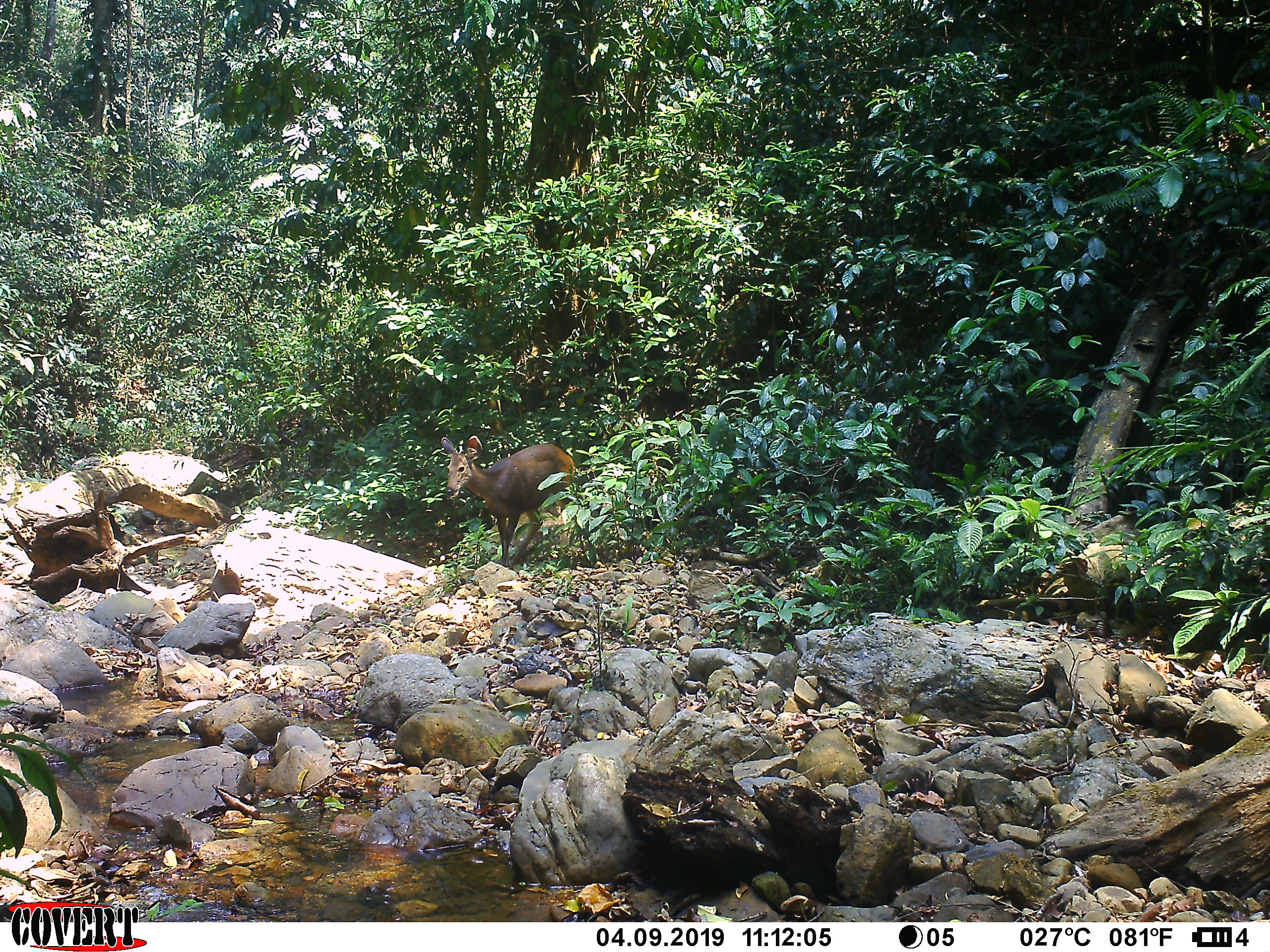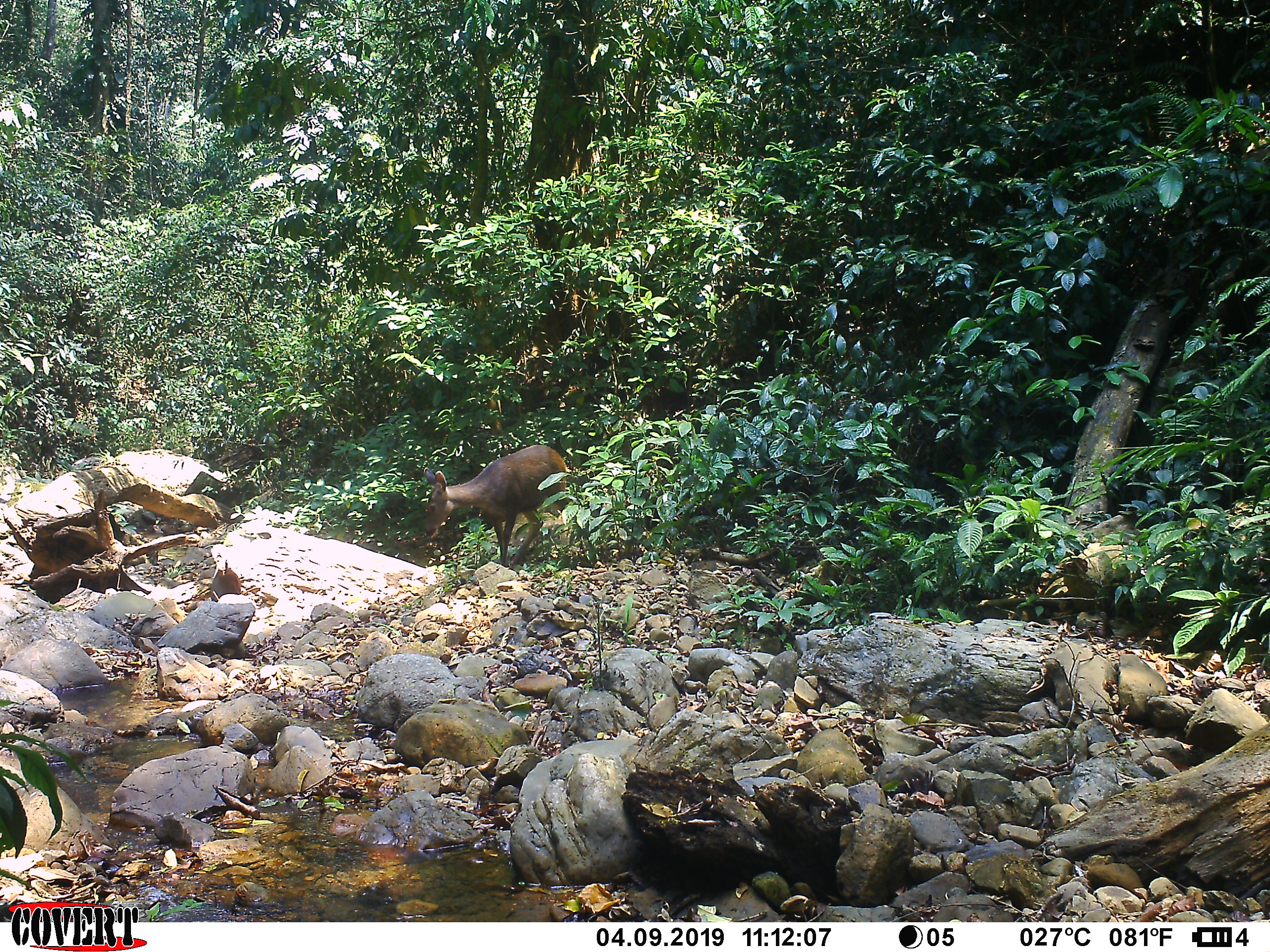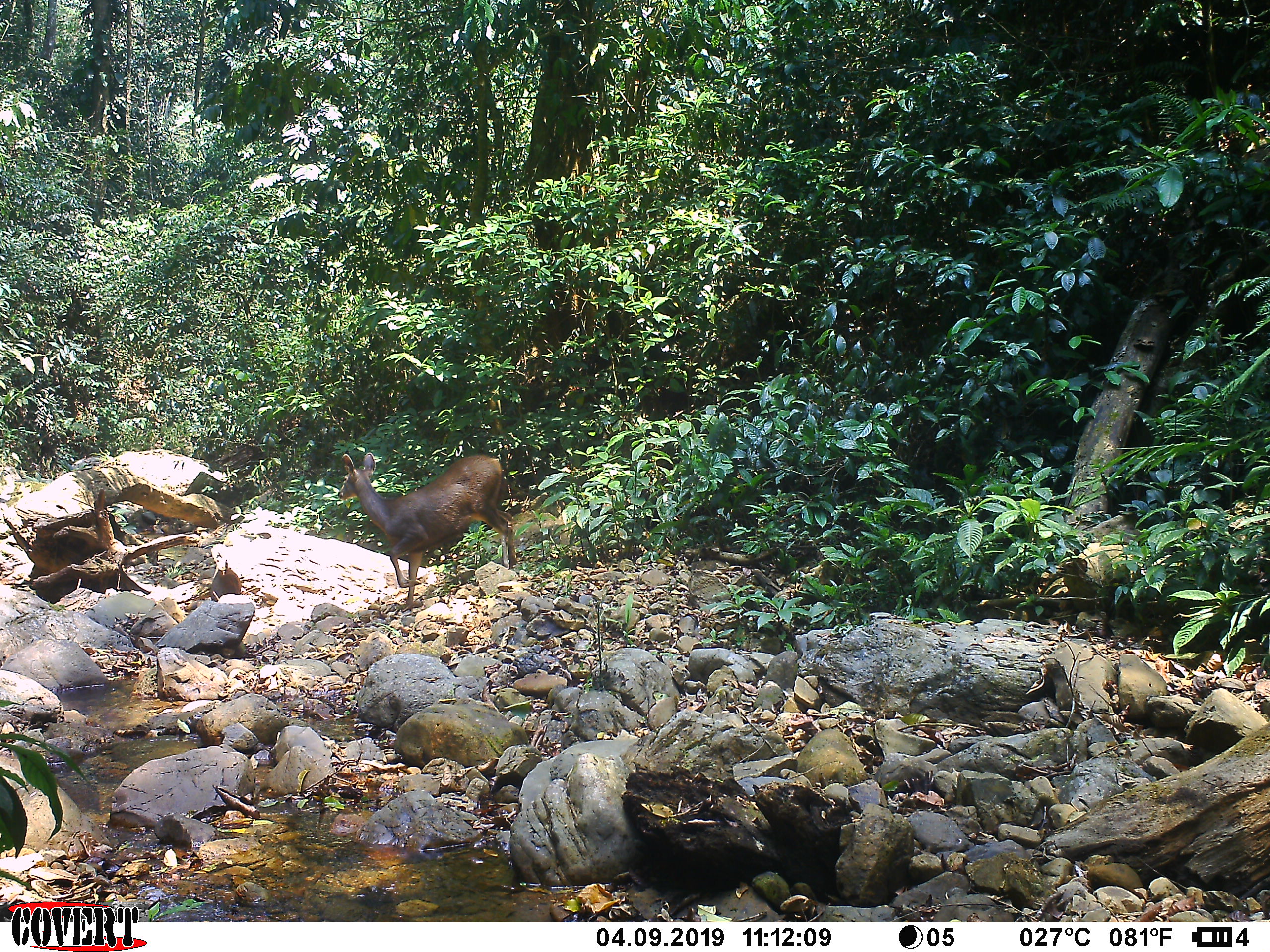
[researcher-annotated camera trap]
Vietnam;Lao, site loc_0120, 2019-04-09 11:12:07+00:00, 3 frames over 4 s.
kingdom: Animalia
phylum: Chordata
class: Mammalia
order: Artiodactyla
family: Cervidae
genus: Rusa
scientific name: Rusa unicolor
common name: sambar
Sambar (Rusa unicolor). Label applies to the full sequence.